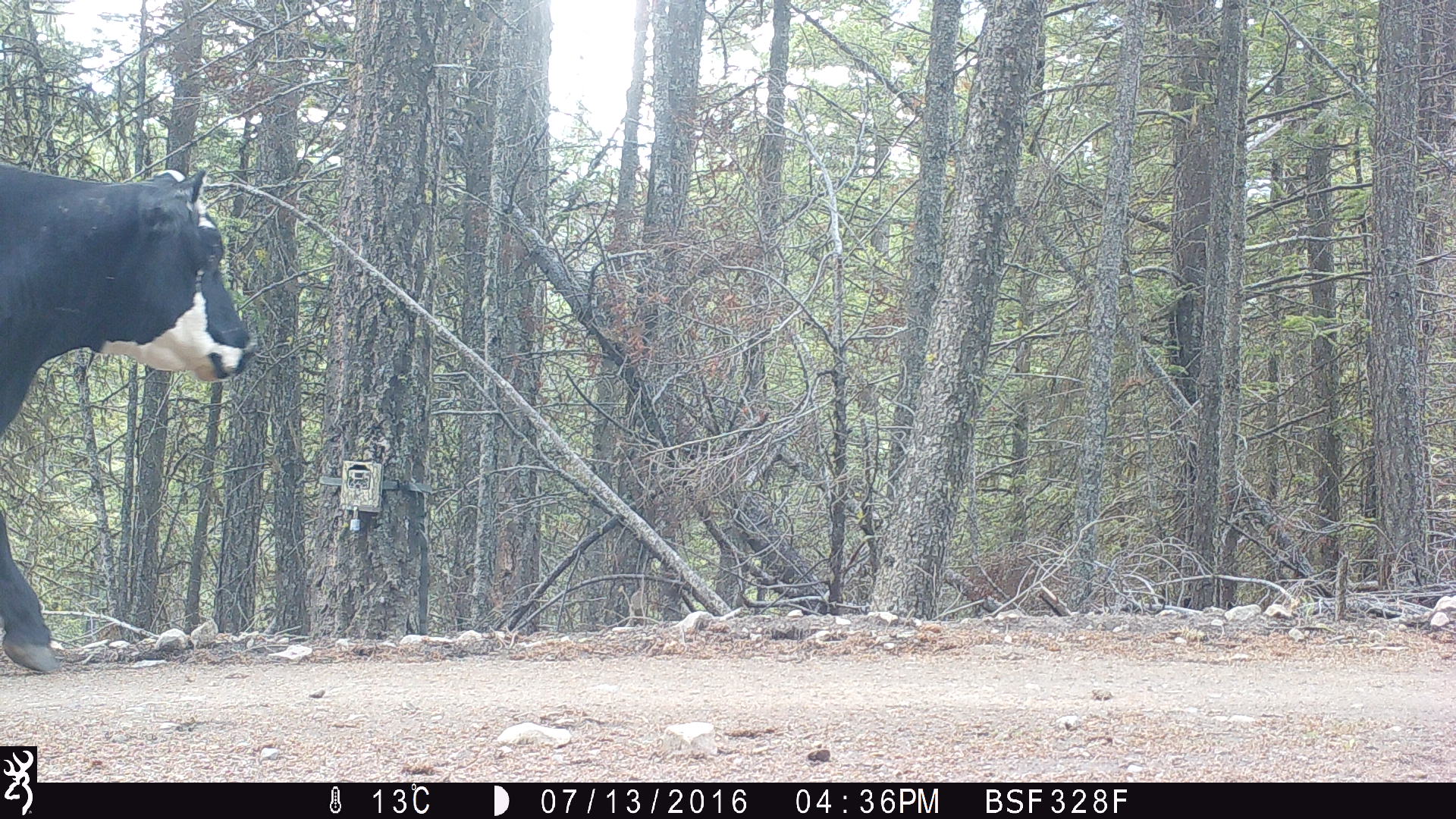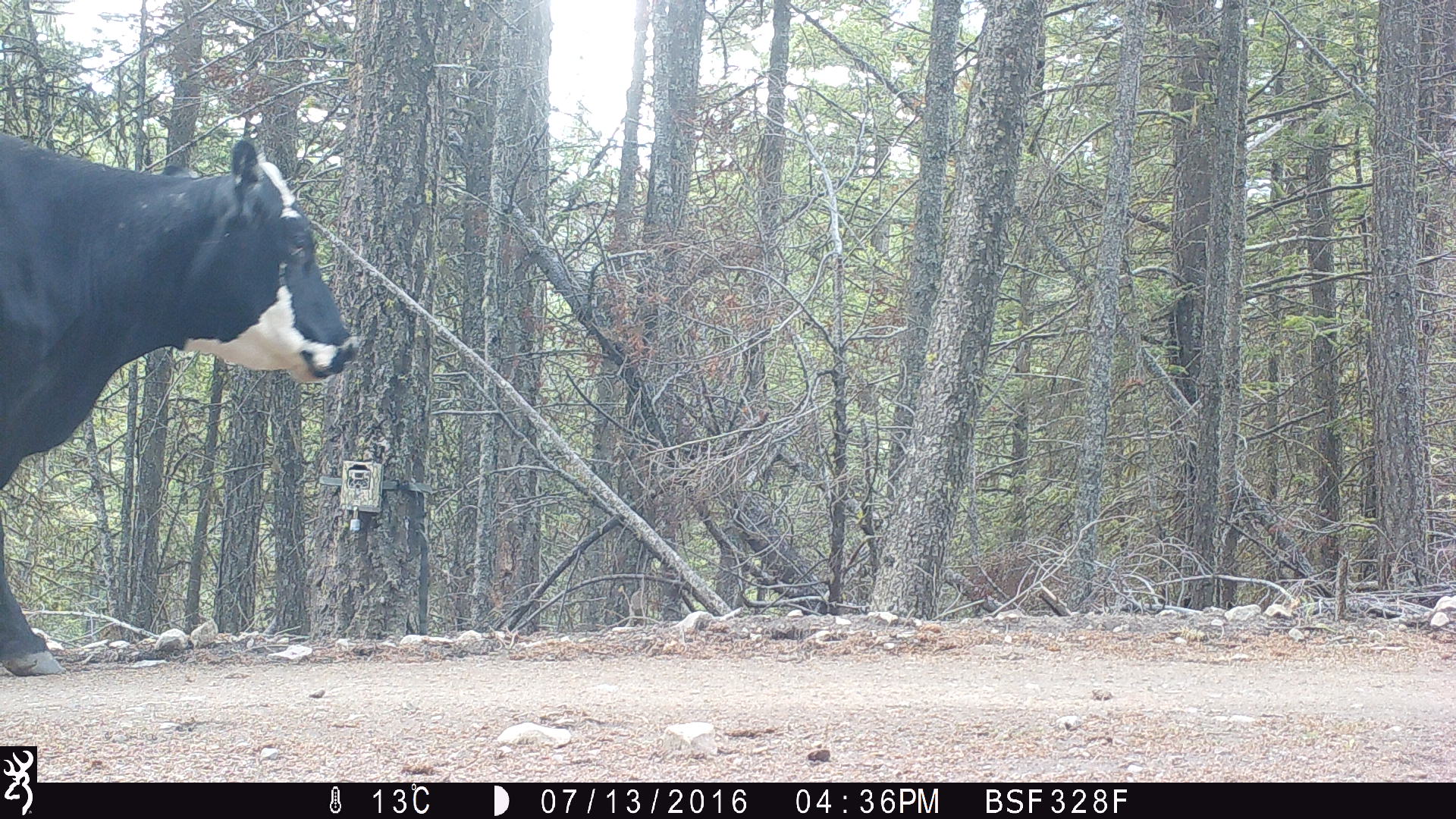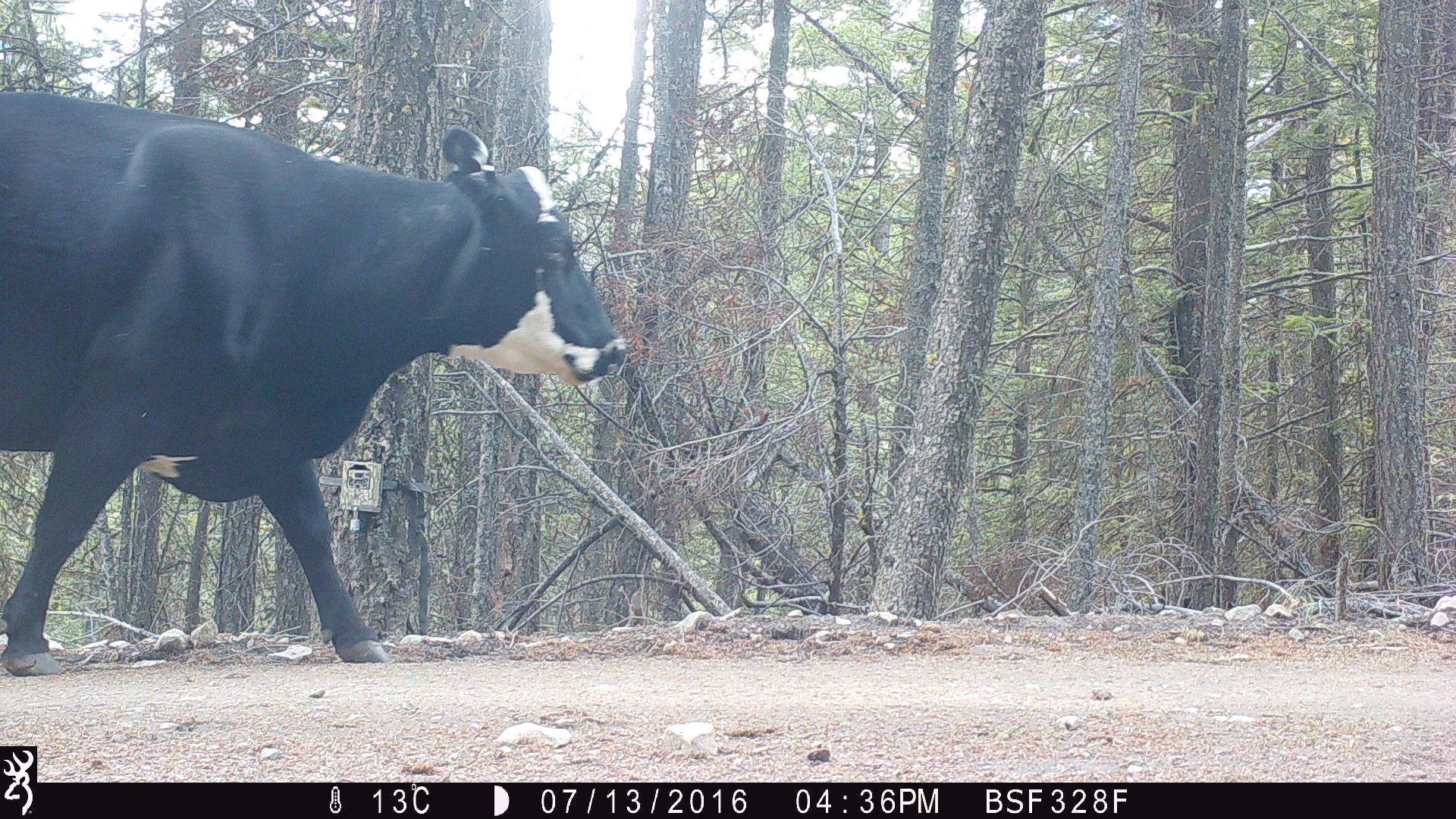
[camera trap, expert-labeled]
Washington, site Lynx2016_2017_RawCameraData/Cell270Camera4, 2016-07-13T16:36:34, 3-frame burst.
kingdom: Animalia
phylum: Chordata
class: Mammalia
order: Artiodactyla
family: Bovidae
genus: Bos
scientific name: Bos taurus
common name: domestic cattle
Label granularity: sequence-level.